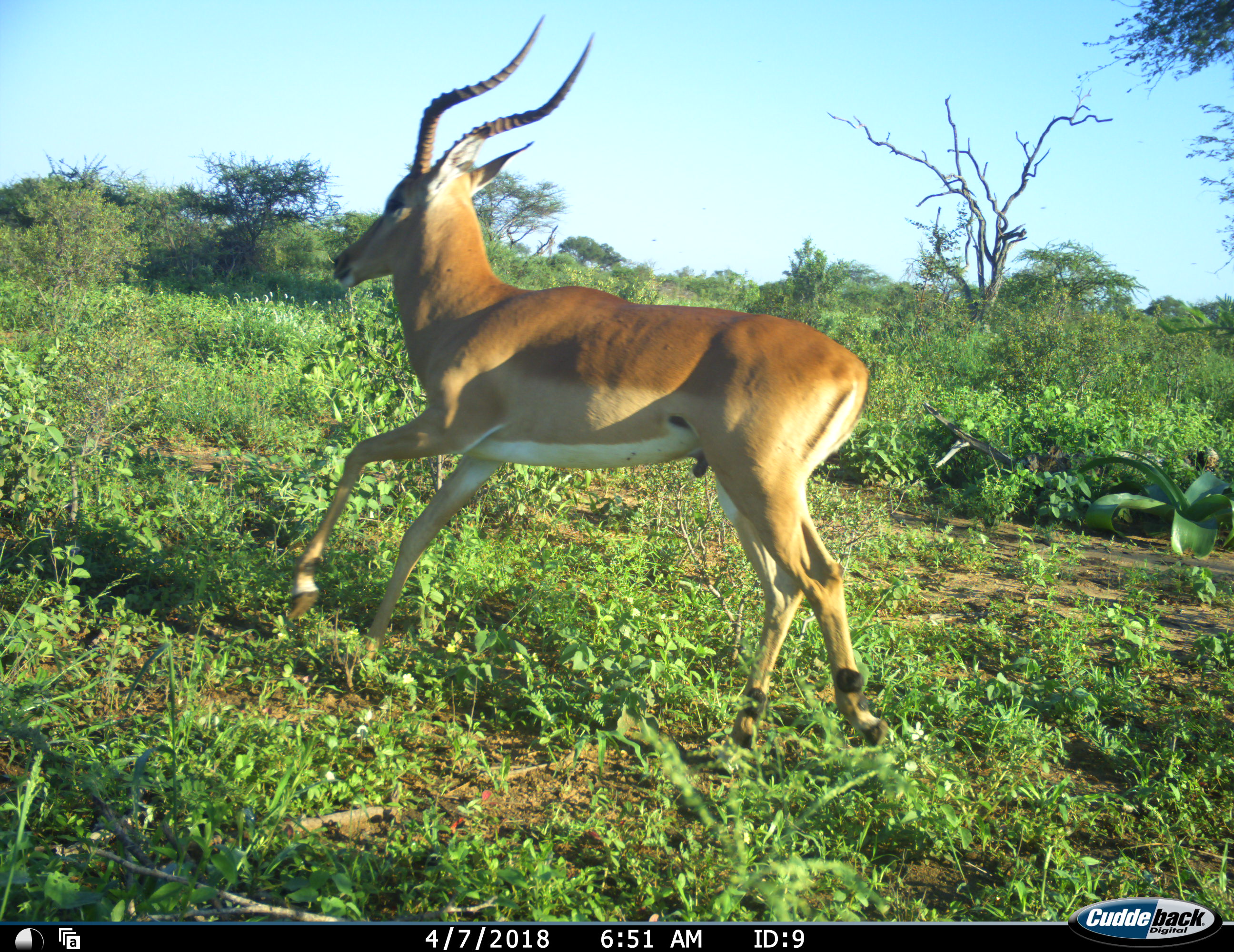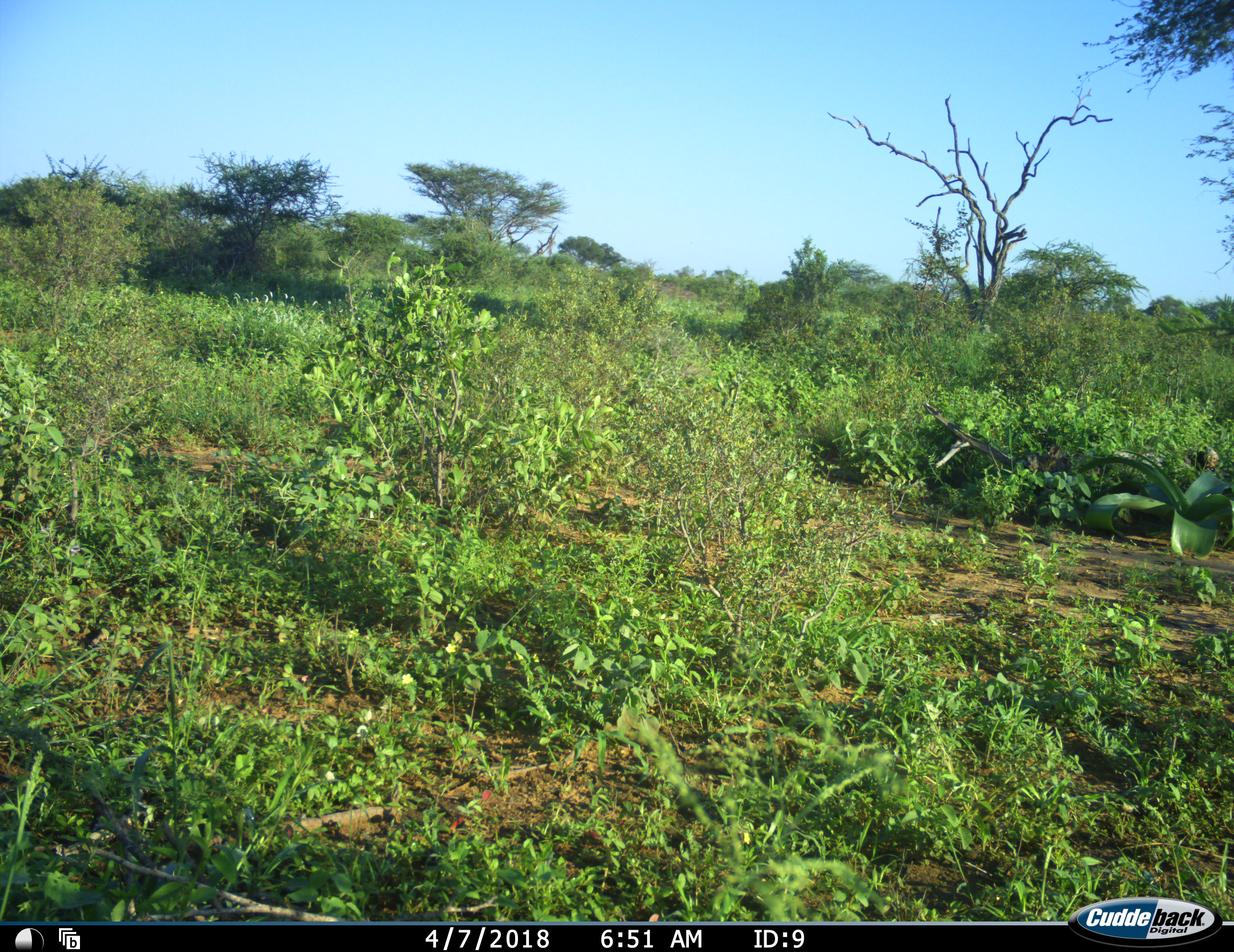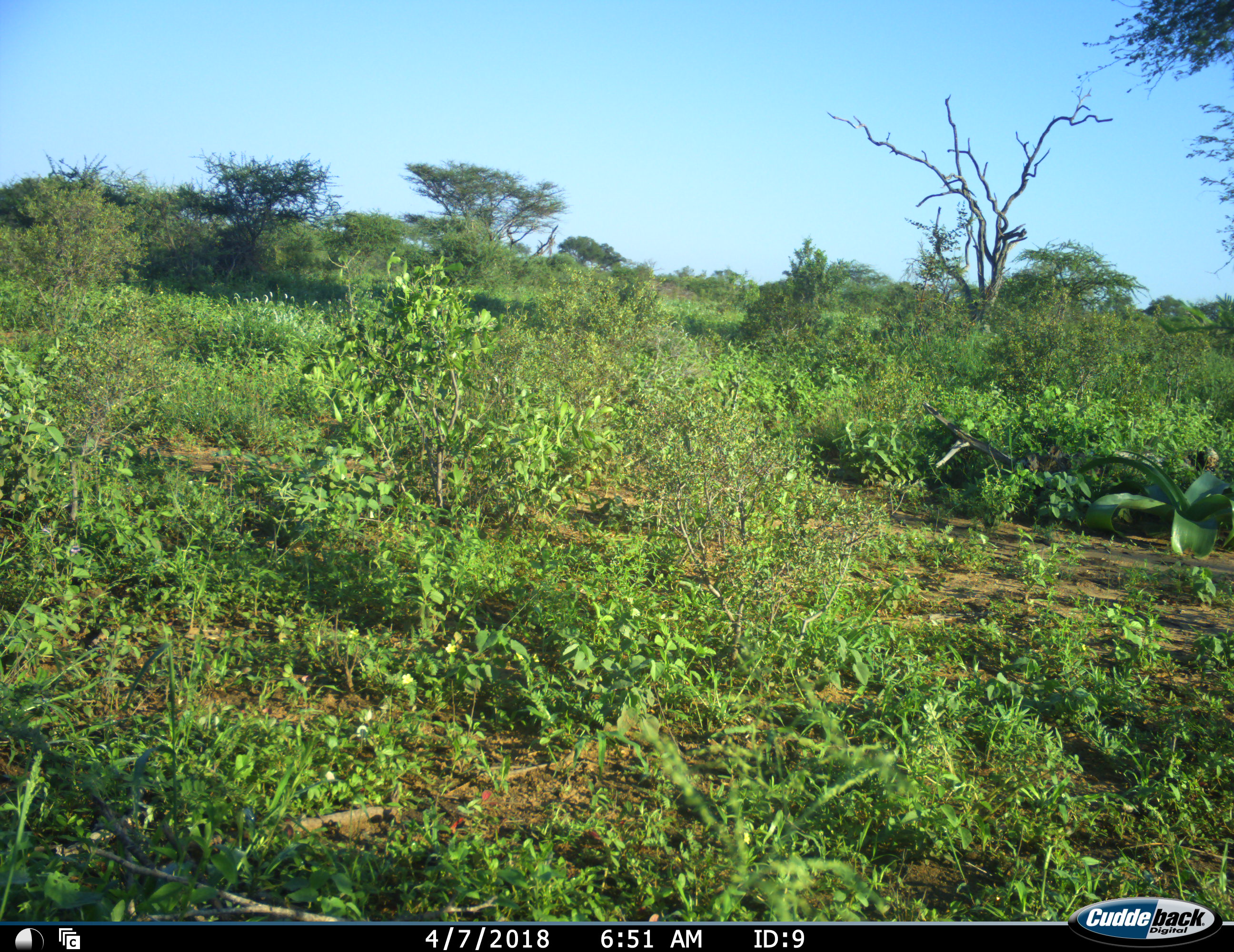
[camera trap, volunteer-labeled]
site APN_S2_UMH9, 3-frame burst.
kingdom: Animalia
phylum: Chordata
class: Mammalia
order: Artiodactyla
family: Bovidae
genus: Aepyceros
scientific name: Aepyceros melampus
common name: impala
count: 1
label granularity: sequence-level